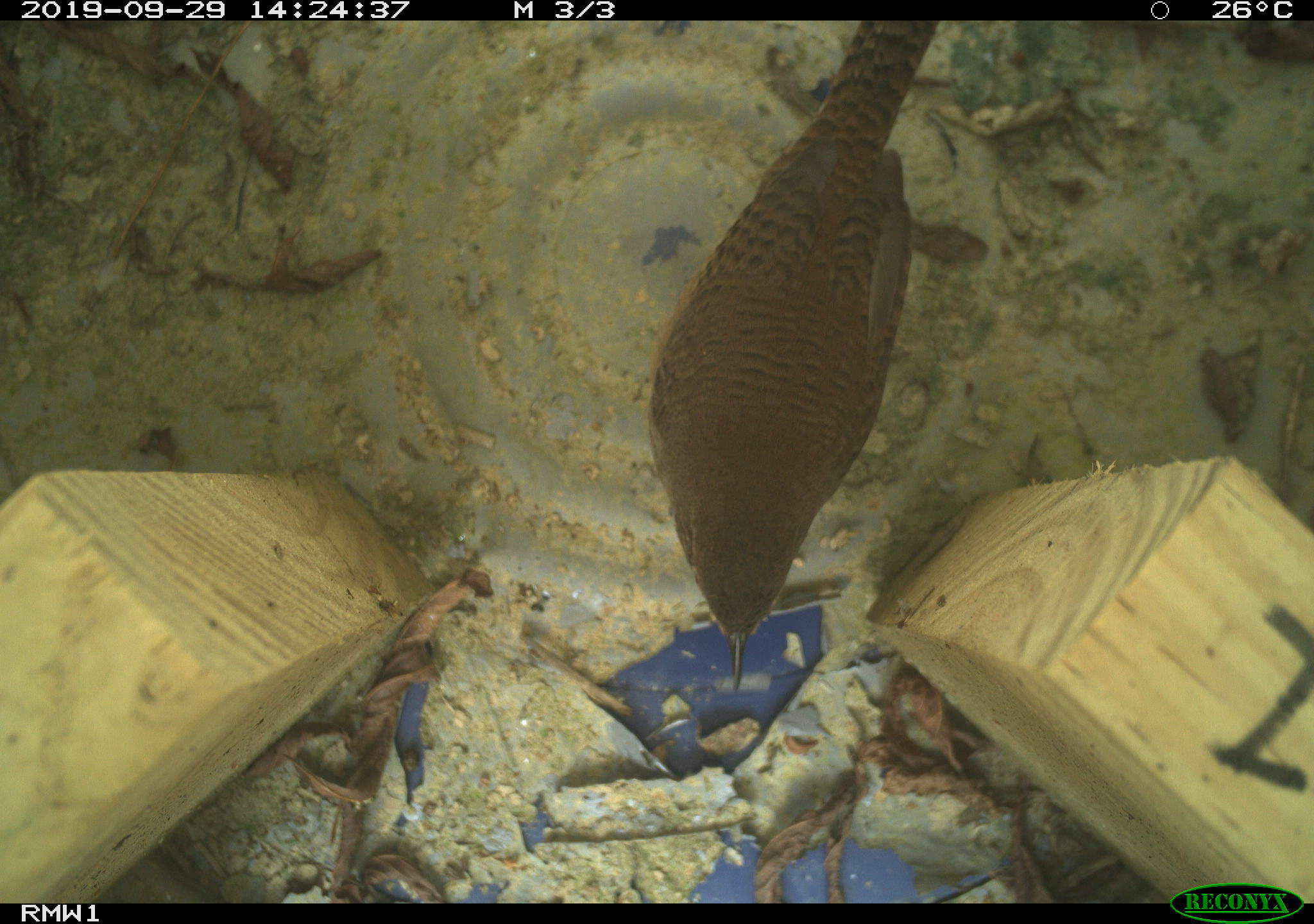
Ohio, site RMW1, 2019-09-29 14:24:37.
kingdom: Animalia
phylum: Chordata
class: Aves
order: Passeriformes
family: Troglodytidae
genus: Troglodytes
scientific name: Troglodytes aedon aedon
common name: northern house wren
Northern house wren (Troglodytes aedon aedon).